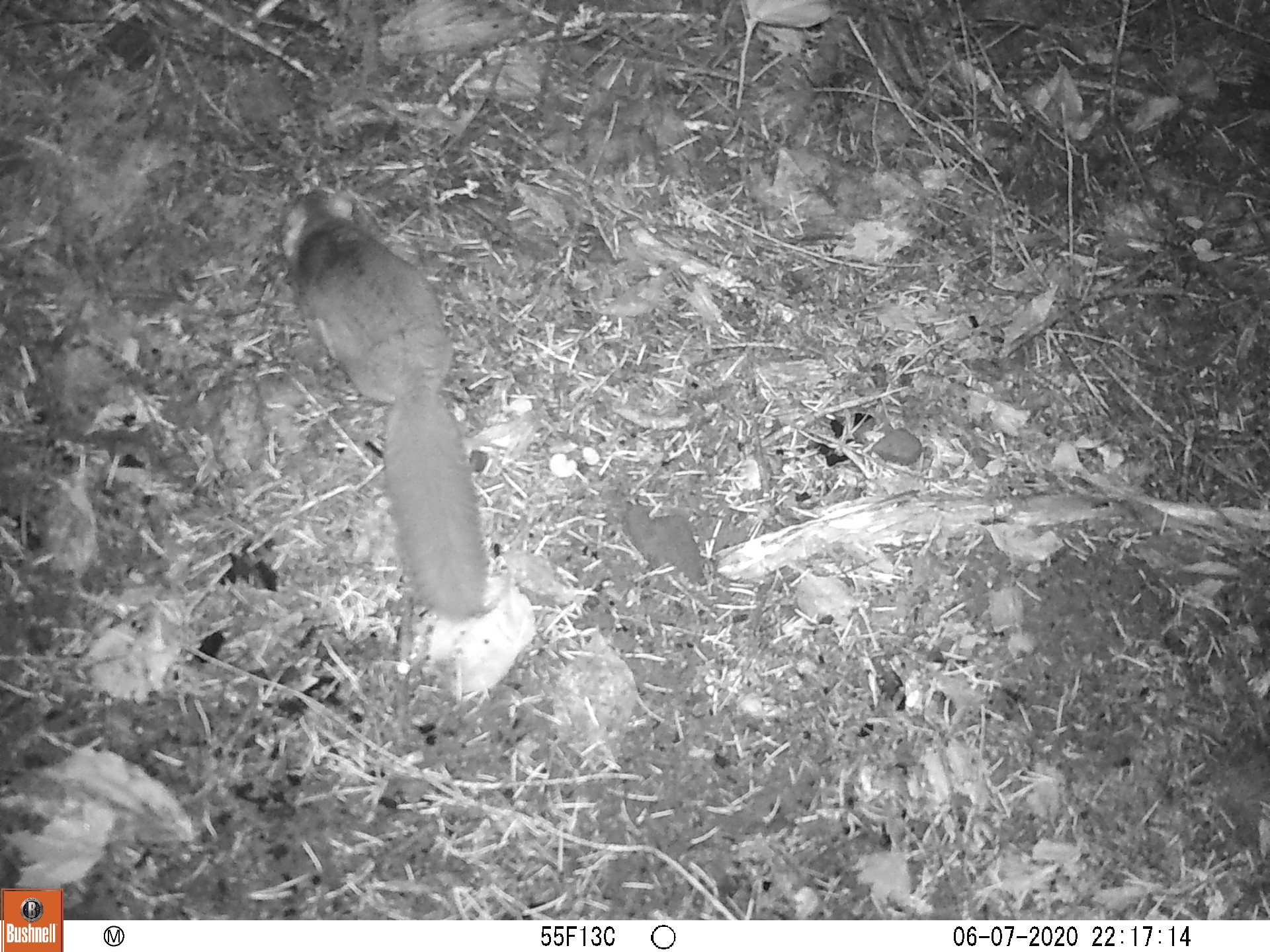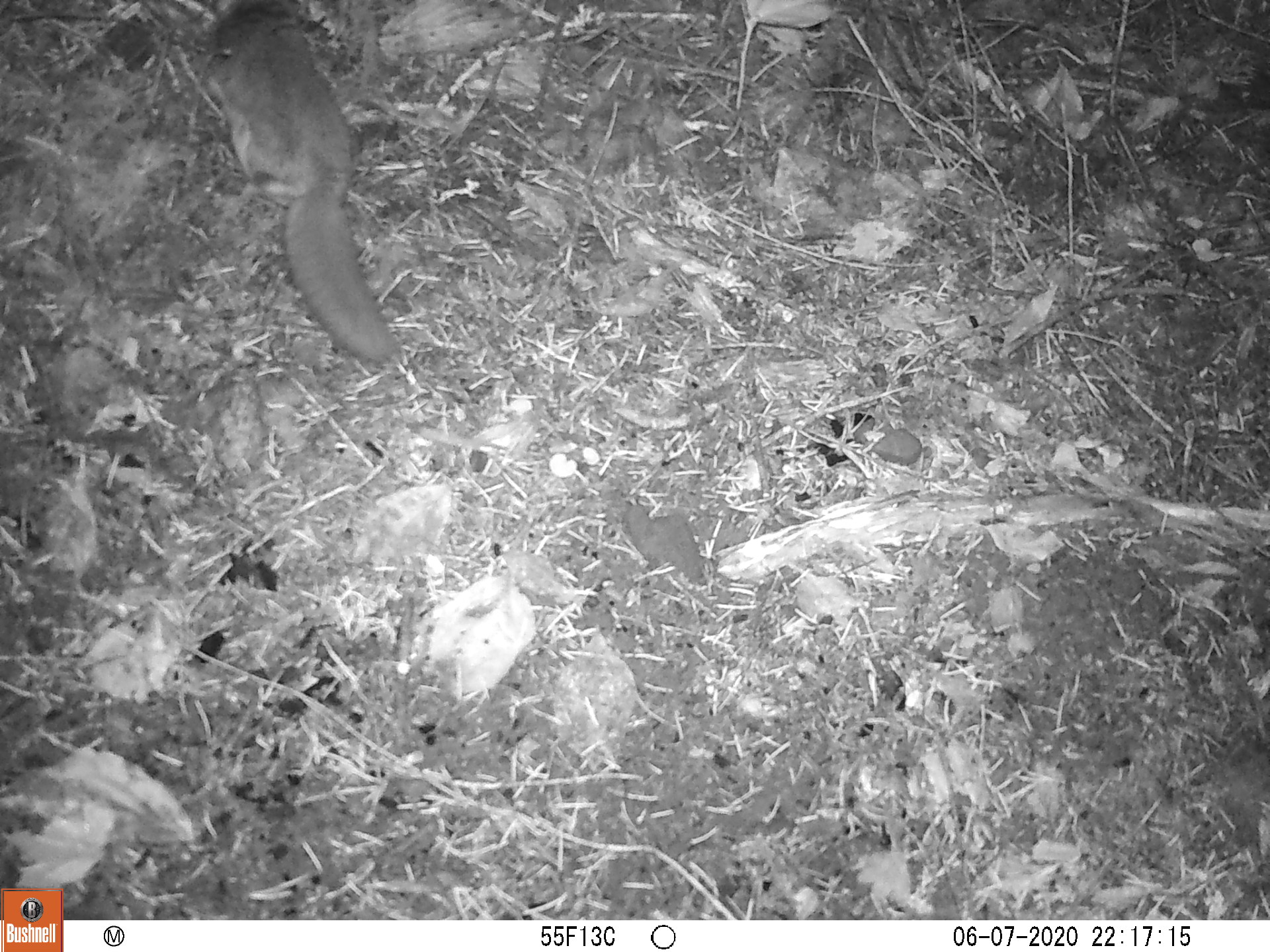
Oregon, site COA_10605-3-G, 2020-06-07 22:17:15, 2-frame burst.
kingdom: Animalia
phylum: Chordata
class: Mammalia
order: Rodentia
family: Sciuridae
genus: Glaucomys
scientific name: Glaucomys oregonensis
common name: humboldt's flying squirrel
Humboldt's flying squirrel (Glaucomys oregonensis).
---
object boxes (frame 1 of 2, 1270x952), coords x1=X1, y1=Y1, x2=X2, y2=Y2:
humboldt's flying squirrel: x1=265, y1=176, x2=498, y2=633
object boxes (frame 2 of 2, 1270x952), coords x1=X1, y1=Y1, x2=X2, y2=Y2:
humboldt's flying squirrel: x1=193, y1=1, x2=412, y2=369